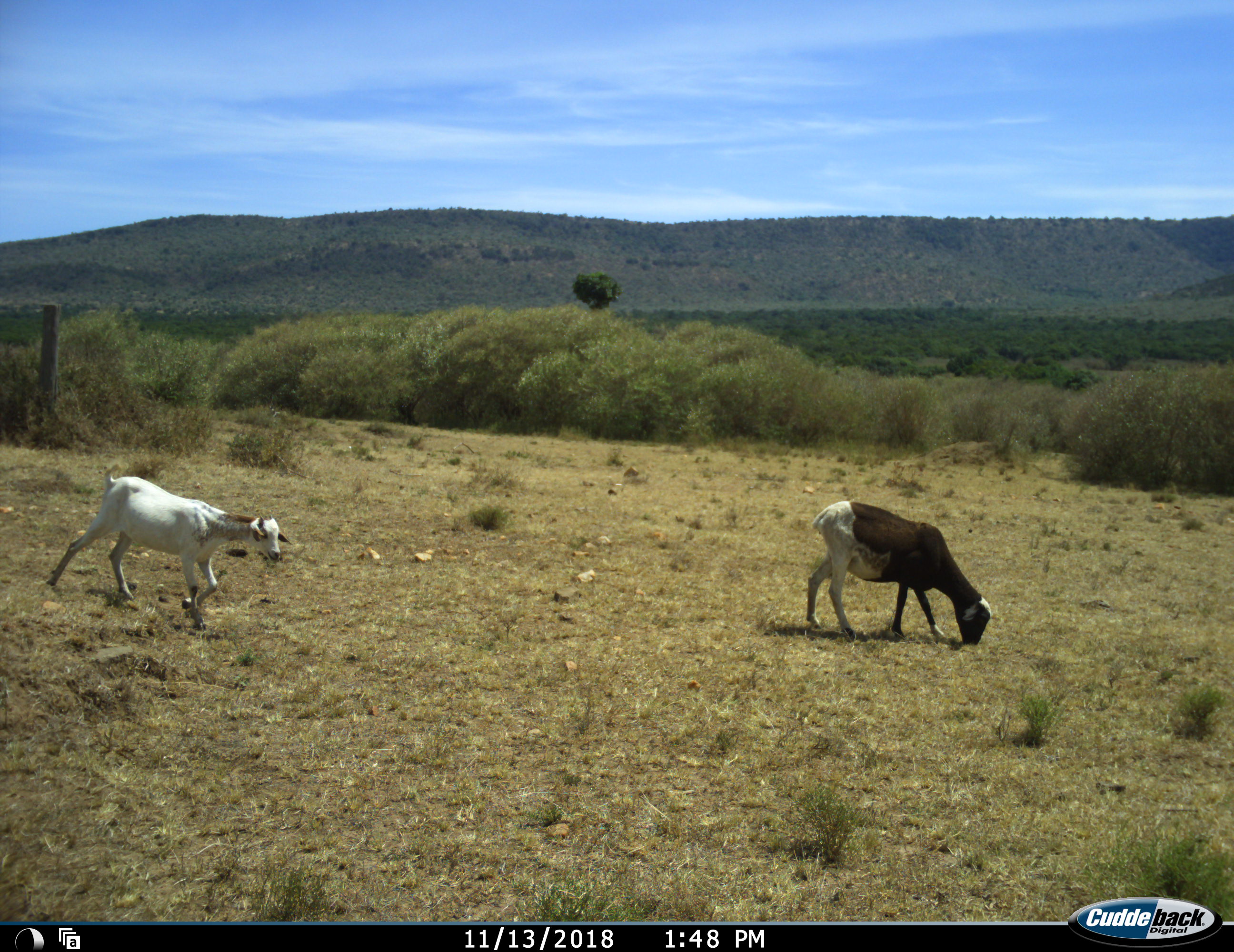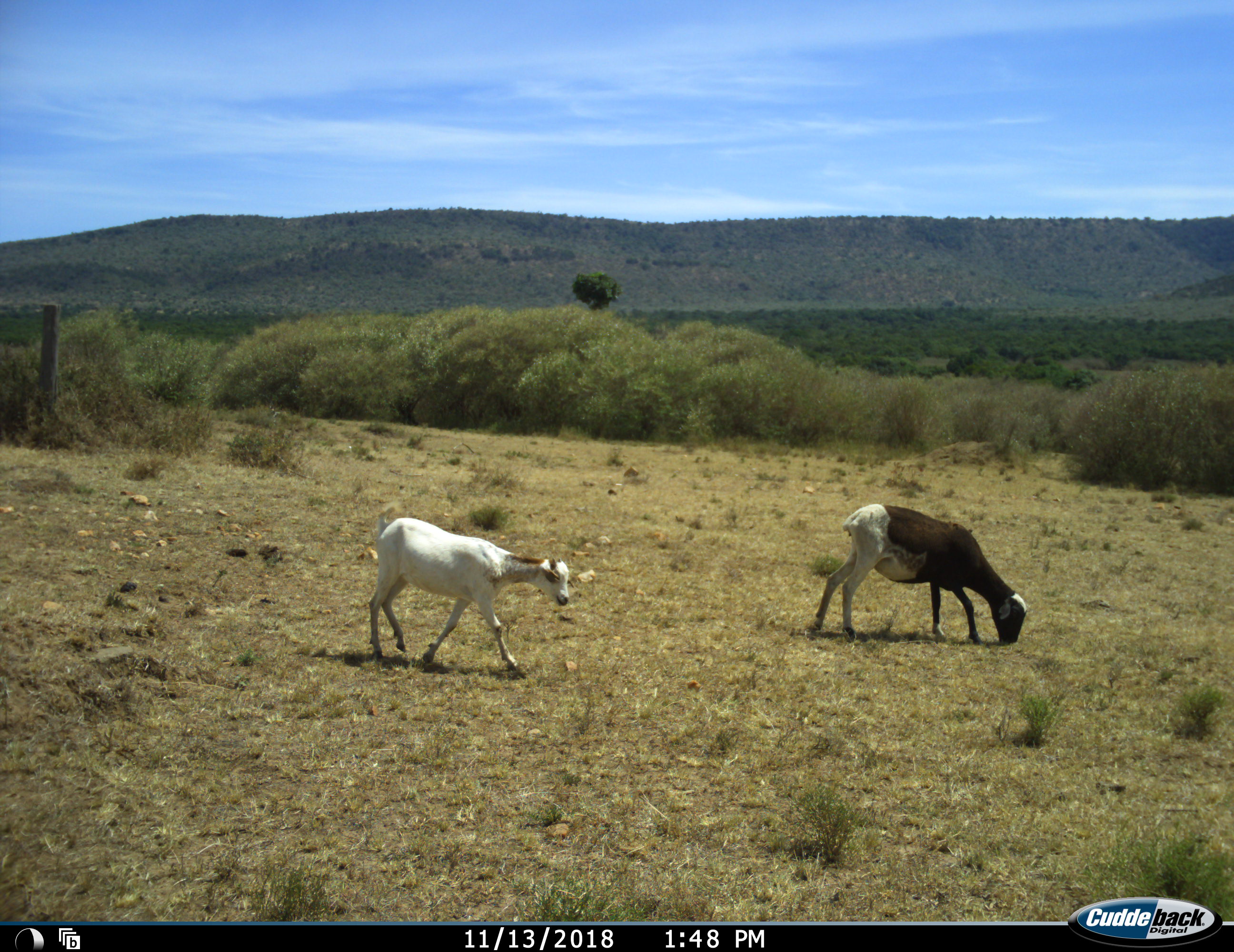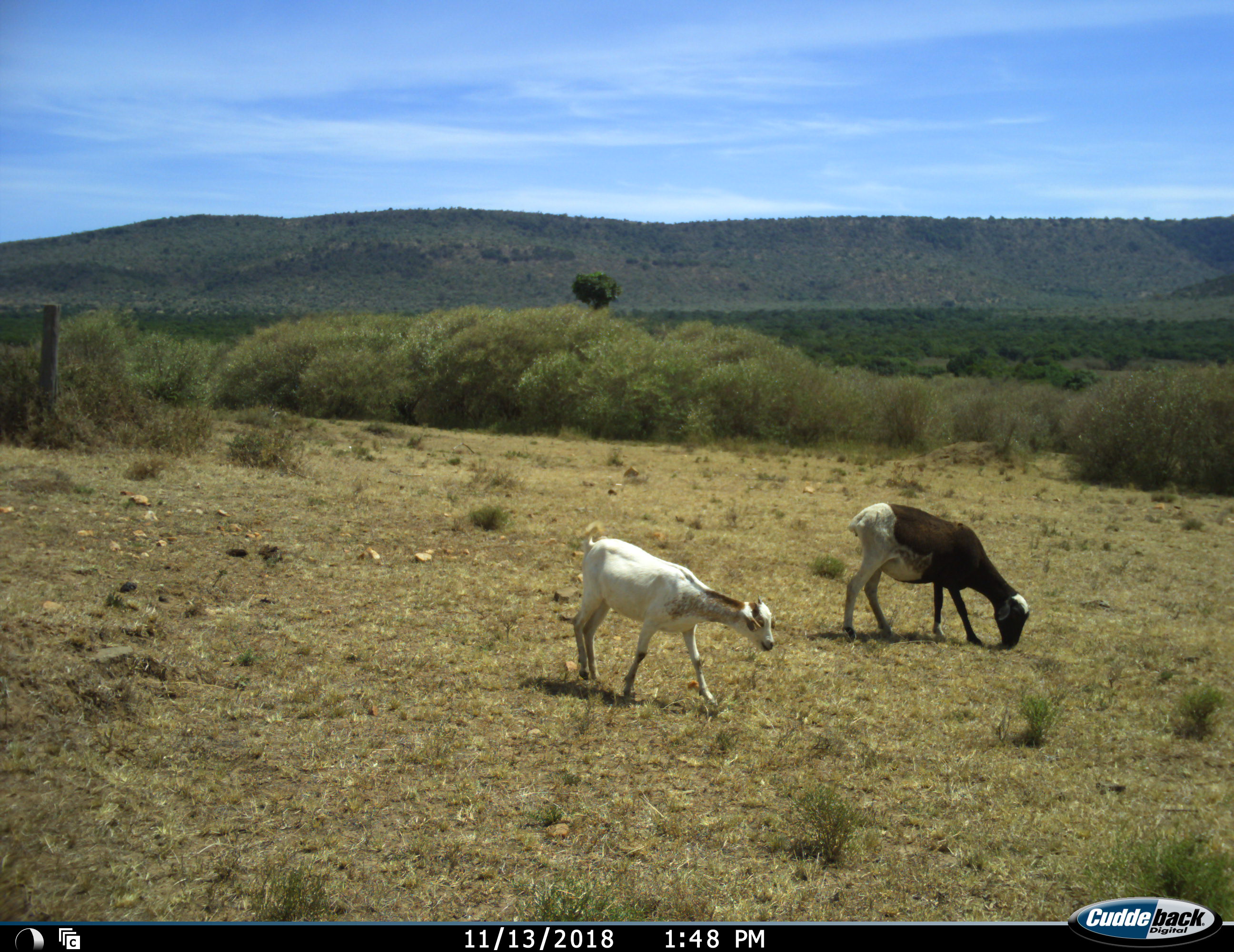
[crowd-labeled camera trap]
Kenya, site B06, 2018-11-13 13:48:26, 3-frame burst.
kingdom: Animalia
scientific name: Animalia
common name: animal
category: domesticanimal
Domesticanimal (animal) (Animalia), count 2. Behavior (volunteer vote fractions): standing 0%, resting 0%, moving 100%, interacting 0%. Young present (vote fraction): 20%. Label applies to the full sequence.